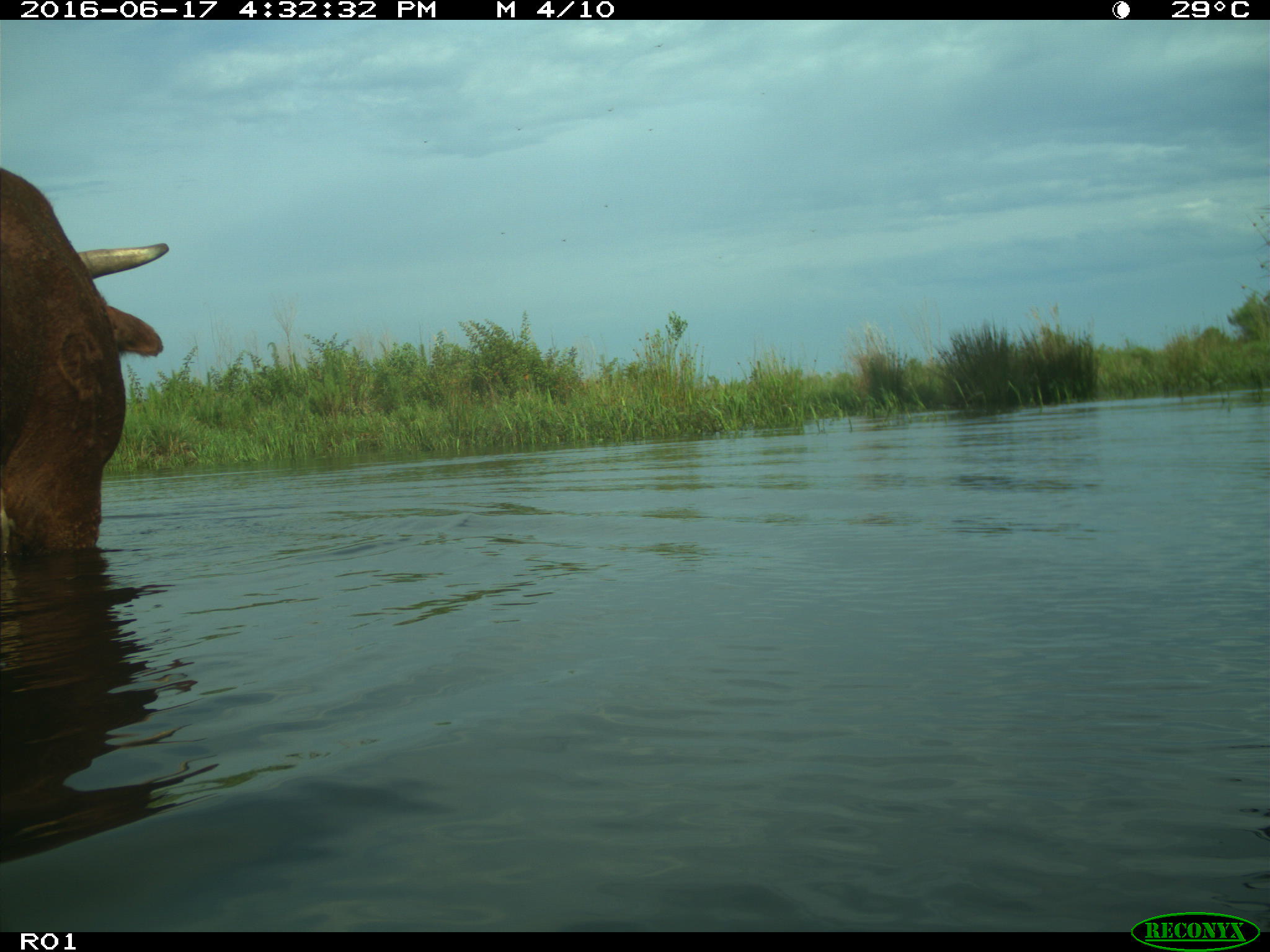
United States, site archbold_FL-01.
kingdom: Animalia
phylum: Chordata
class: Mammalia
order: Artiodactyla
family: Bovidae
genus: Bos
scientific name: Bos taurus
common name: domestic cow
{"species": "Bos taurus (domestic cow)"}